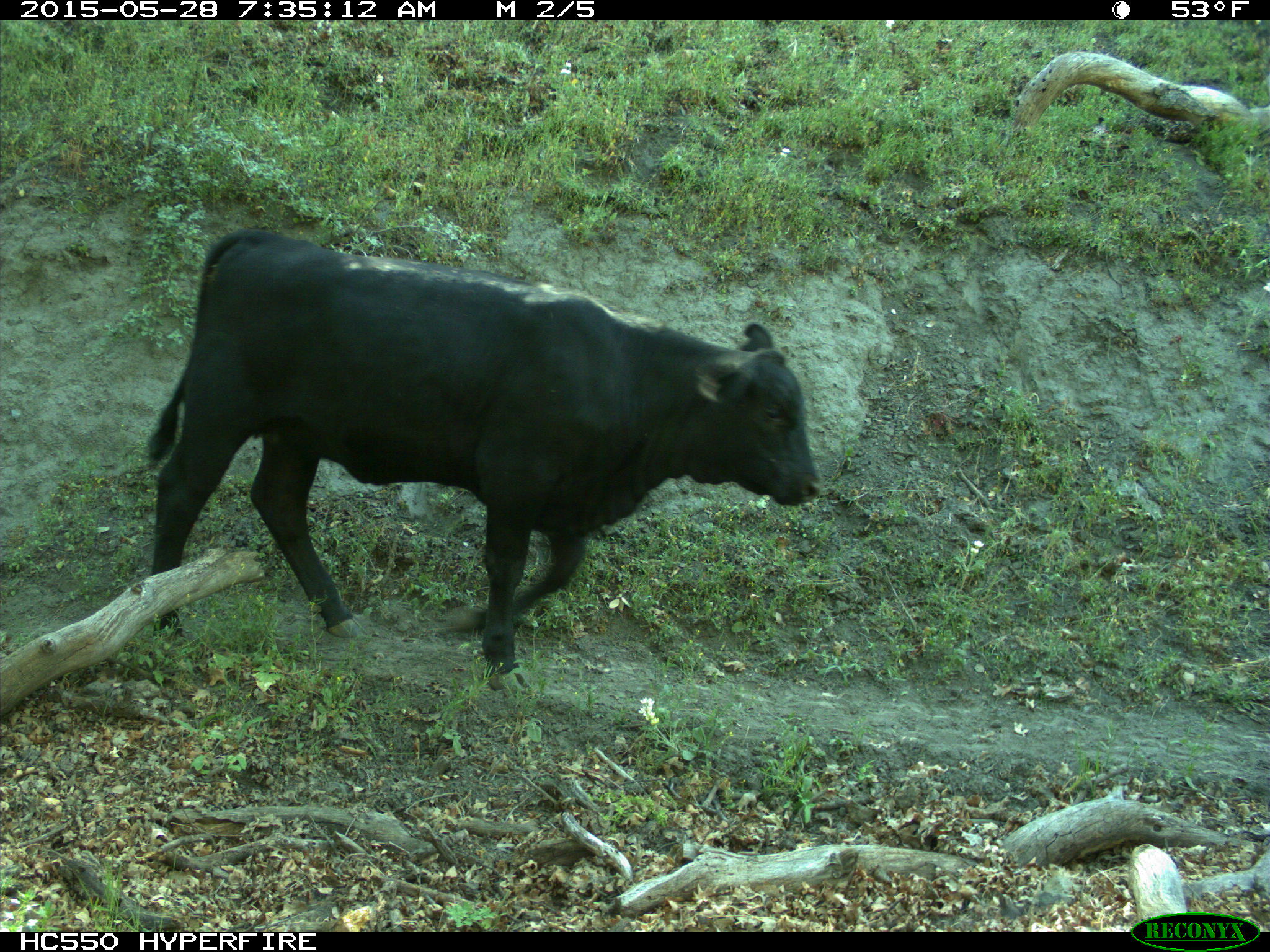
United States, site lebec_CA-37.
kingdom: Animalia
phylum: Chordata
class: Mammalia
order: Artiodactyla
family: Bovidae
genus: Bos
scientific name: Bos taurus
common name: domestic cow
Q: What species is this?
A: Bos taurus (domestic cow).